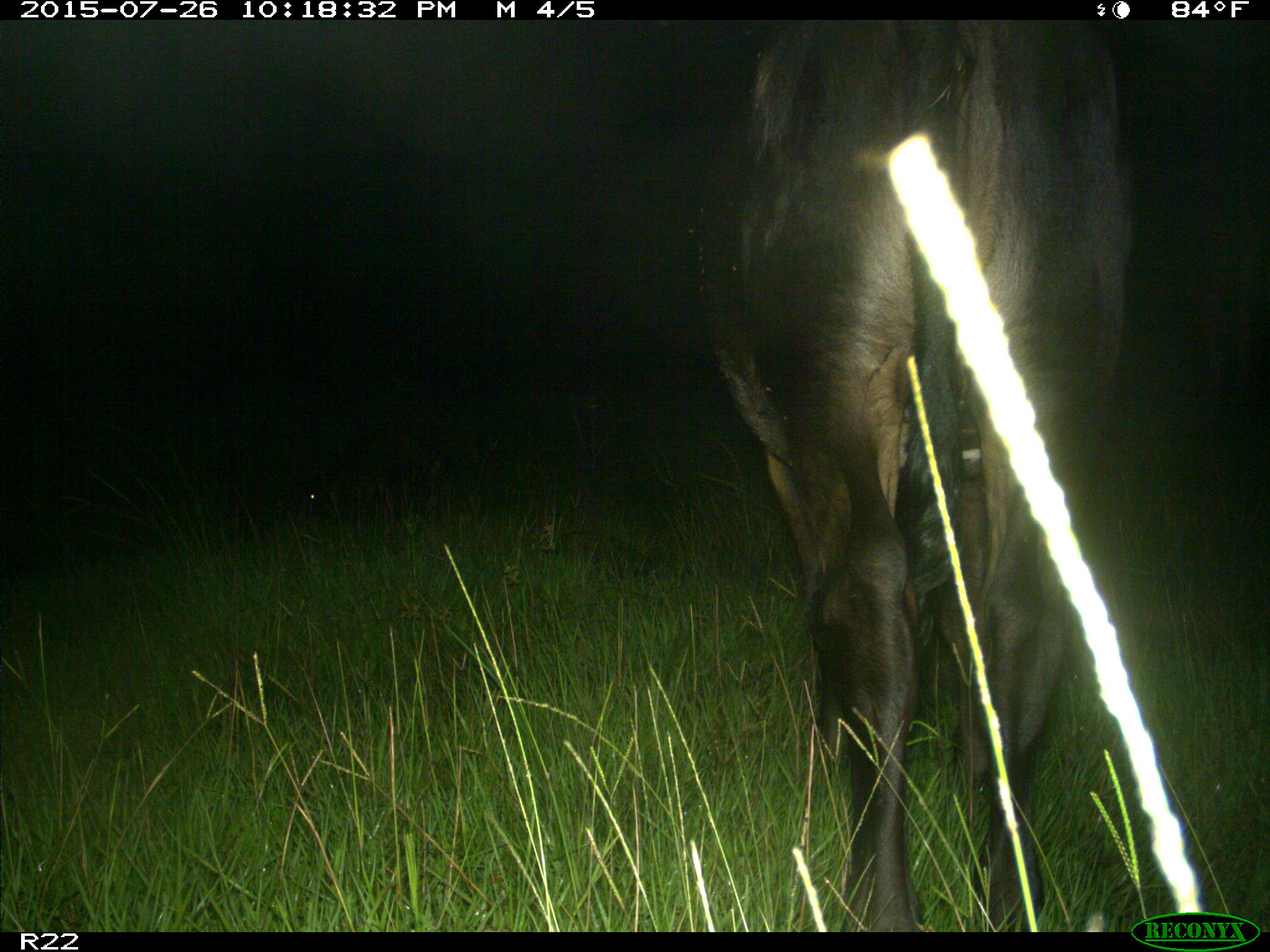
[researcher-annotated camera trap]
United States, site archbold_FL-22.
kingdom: Animalia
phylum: Chordata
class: Mammalia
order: Artiodactyla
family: Bovidae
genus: Bos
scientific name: Bos taurus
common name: domestic cow